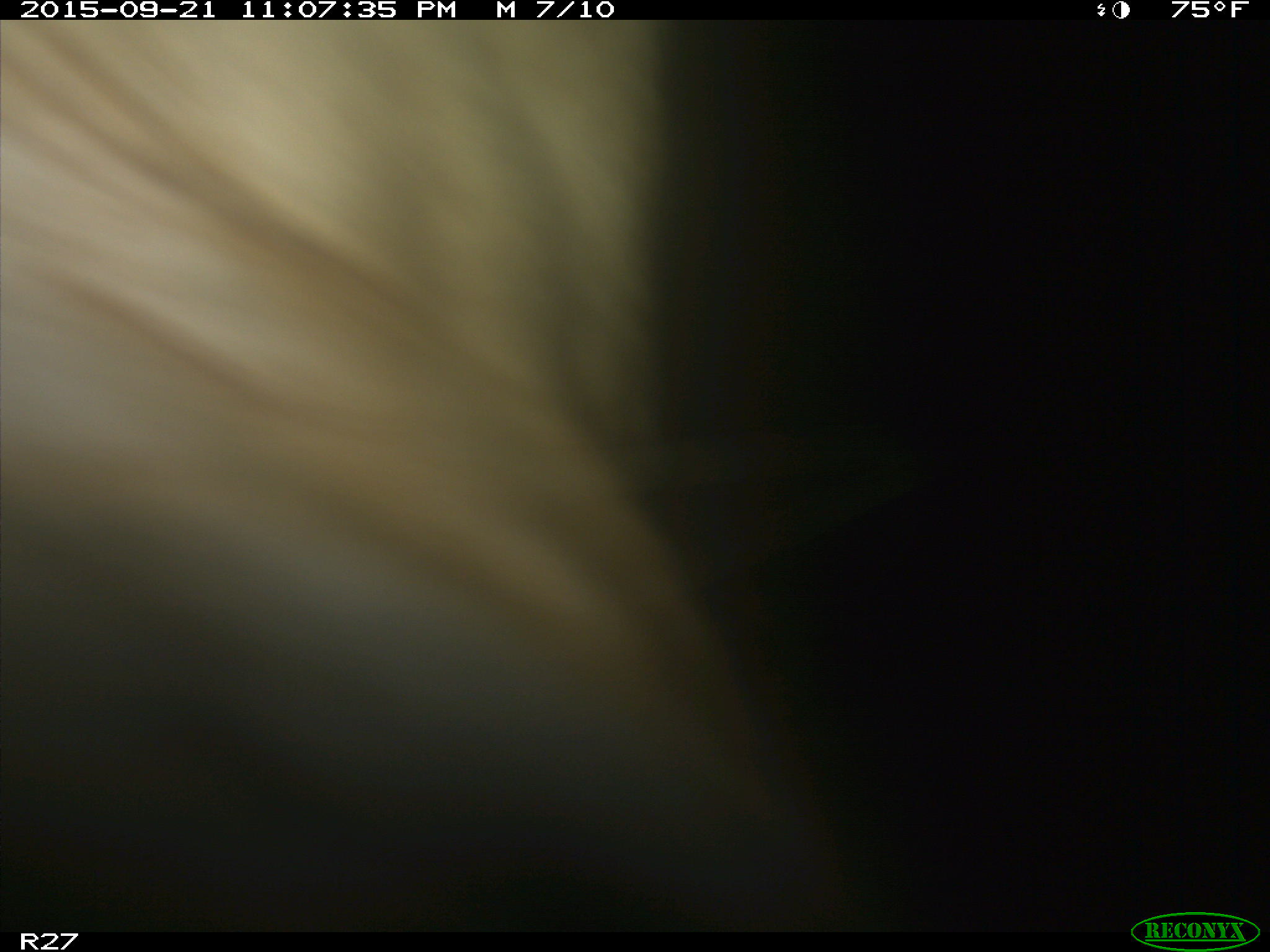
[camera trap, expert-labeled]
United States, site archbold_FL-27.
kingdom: Animalia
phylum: Chordata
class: Mammalia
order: Artiodactyla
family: Bovidae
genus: Bos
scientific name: Bos taurus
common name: domestic cow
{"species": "Bos taurus (domestic cow)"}